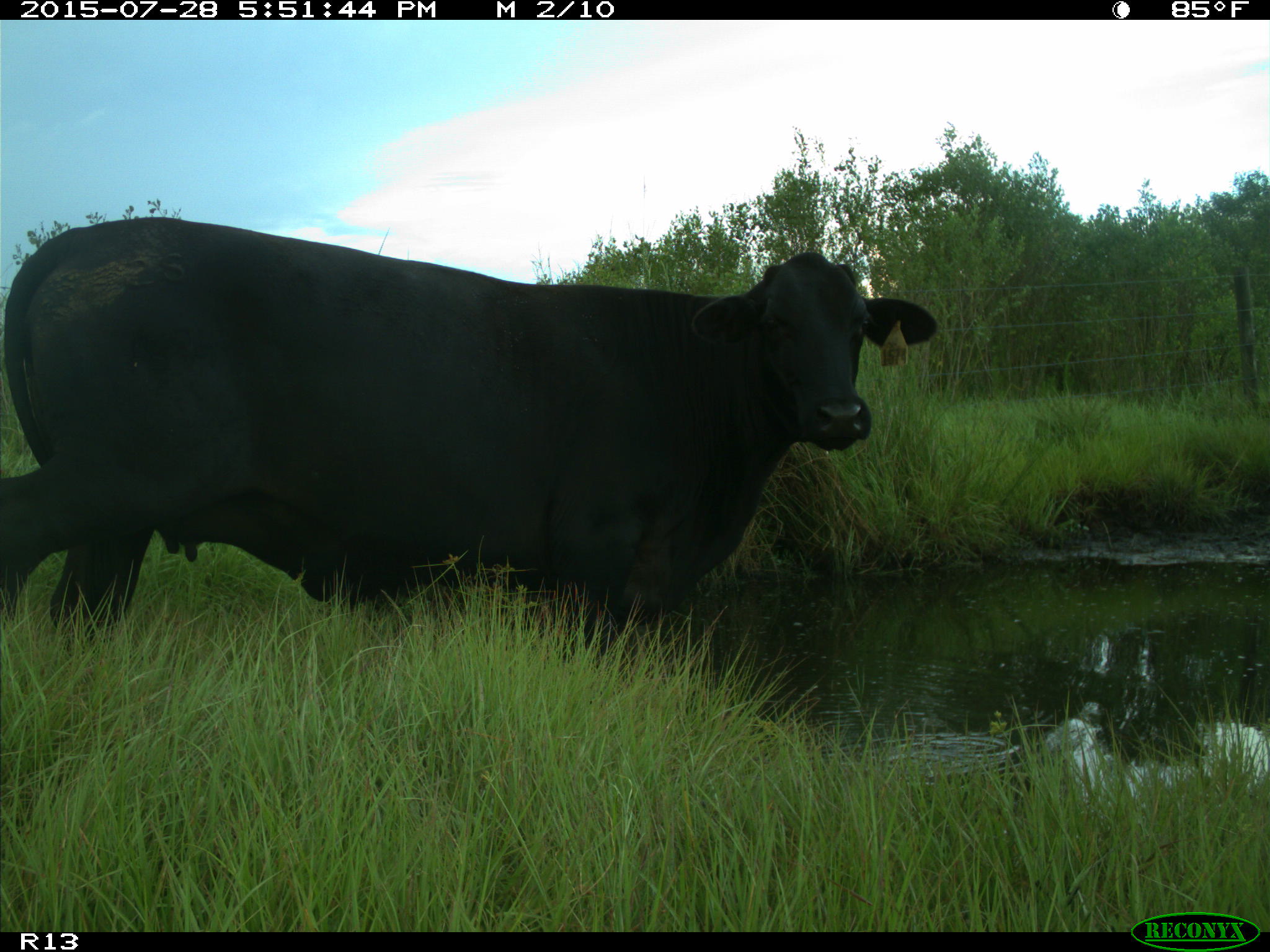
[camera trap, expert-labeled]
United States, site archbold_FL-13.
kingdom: Animalia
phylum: Chordata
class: Mammalia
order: Artiodactyla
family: Bovidae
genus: Bos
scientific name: Bos taurus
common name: domestic cow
Bos taurus (domestic cow).